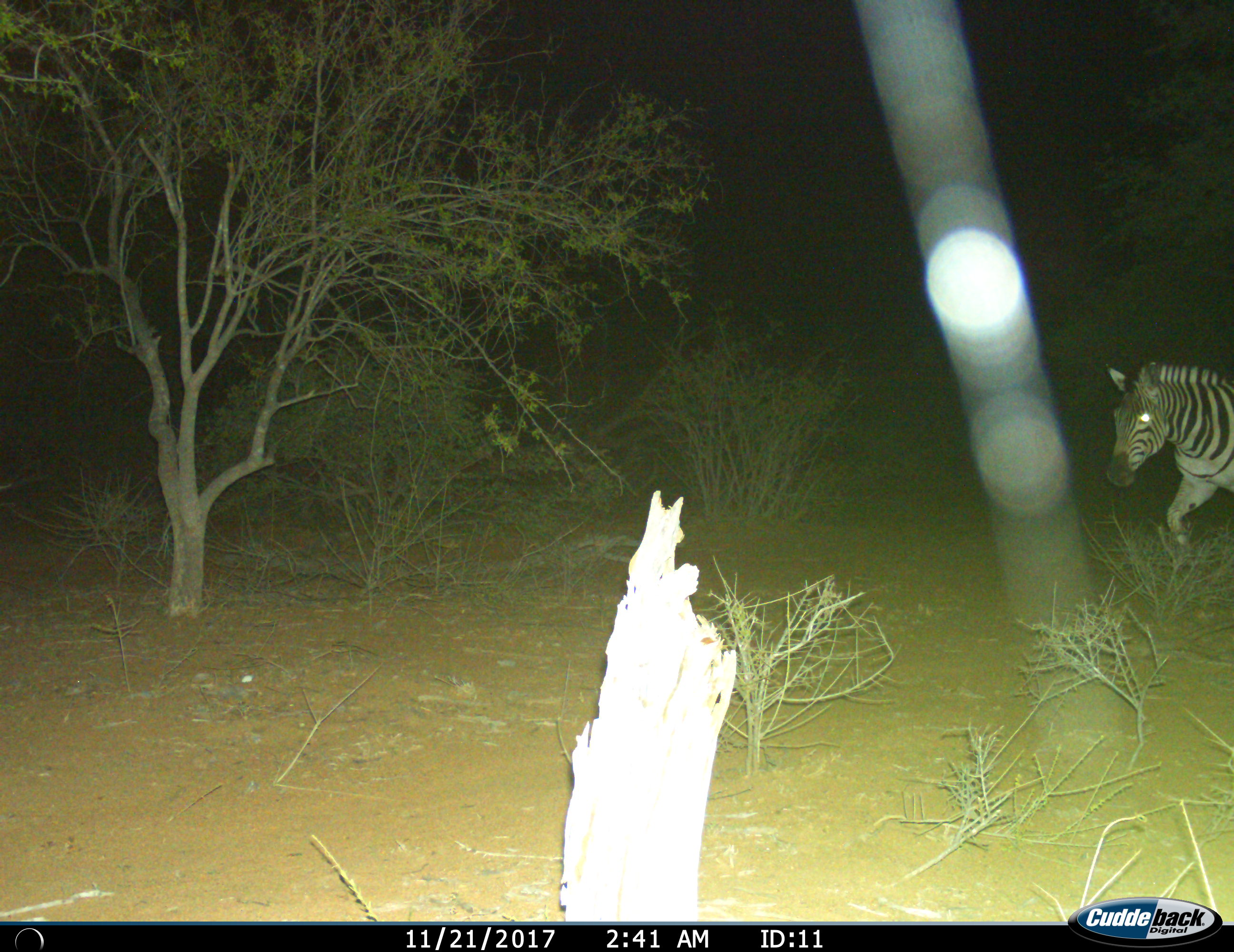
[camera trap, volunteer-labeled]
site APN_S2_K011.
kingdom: Animalia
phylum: Chordata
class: Mammalia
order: Perissodactyla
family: Equidae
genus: Equus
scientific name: Equus quagga burchellii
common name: burchell's zebra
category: zebraburchells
Zebraburchells (burchell's zebra) (Equus quagga burchellii), count 1. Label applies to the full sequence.